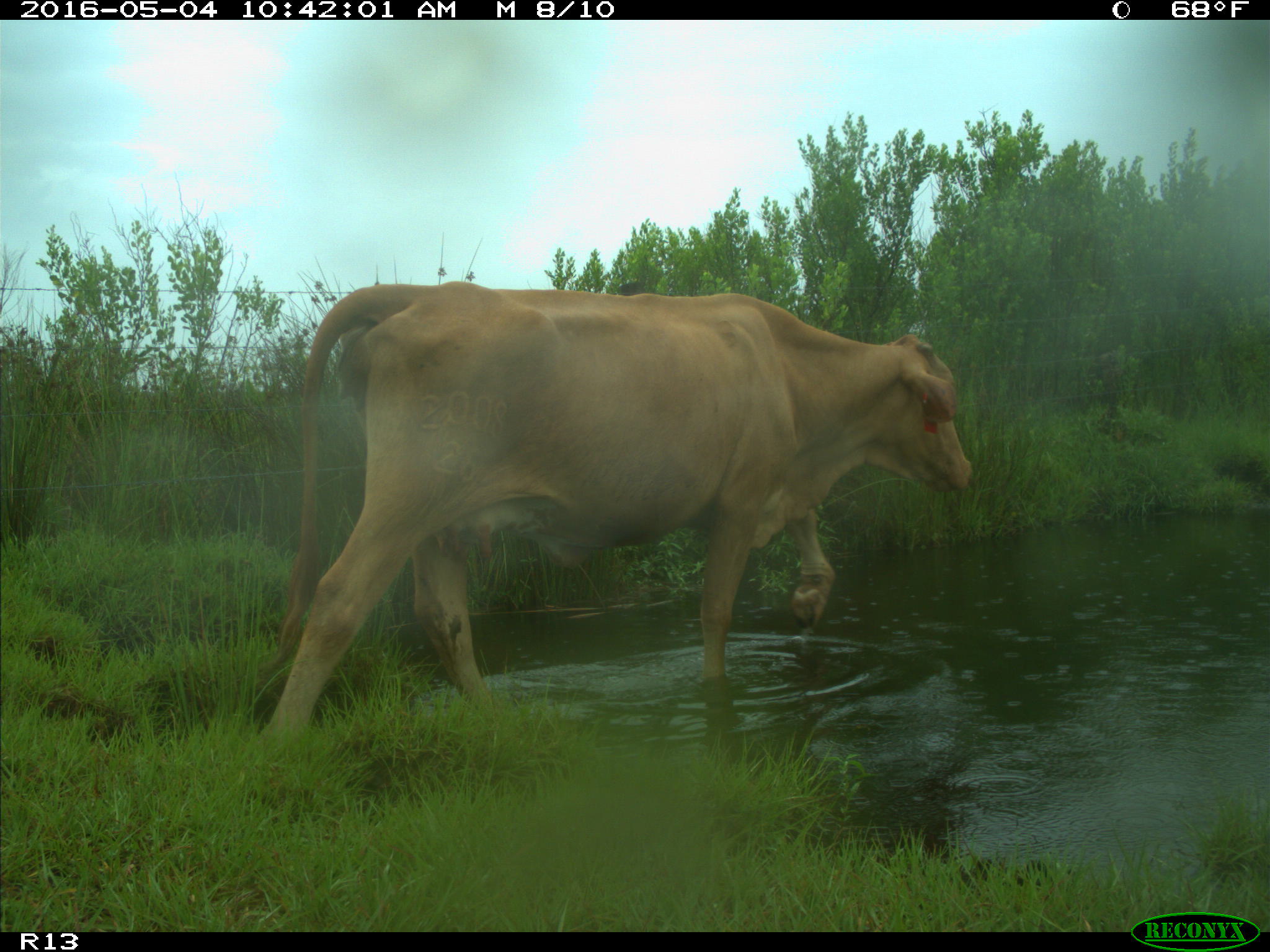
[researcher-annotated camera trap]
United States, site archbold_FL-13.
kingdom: Animalia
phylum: Chordata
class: Mammalia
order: Artiodactyla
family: Bovidae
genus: Bos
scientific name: Bos taurus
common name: domestic cow